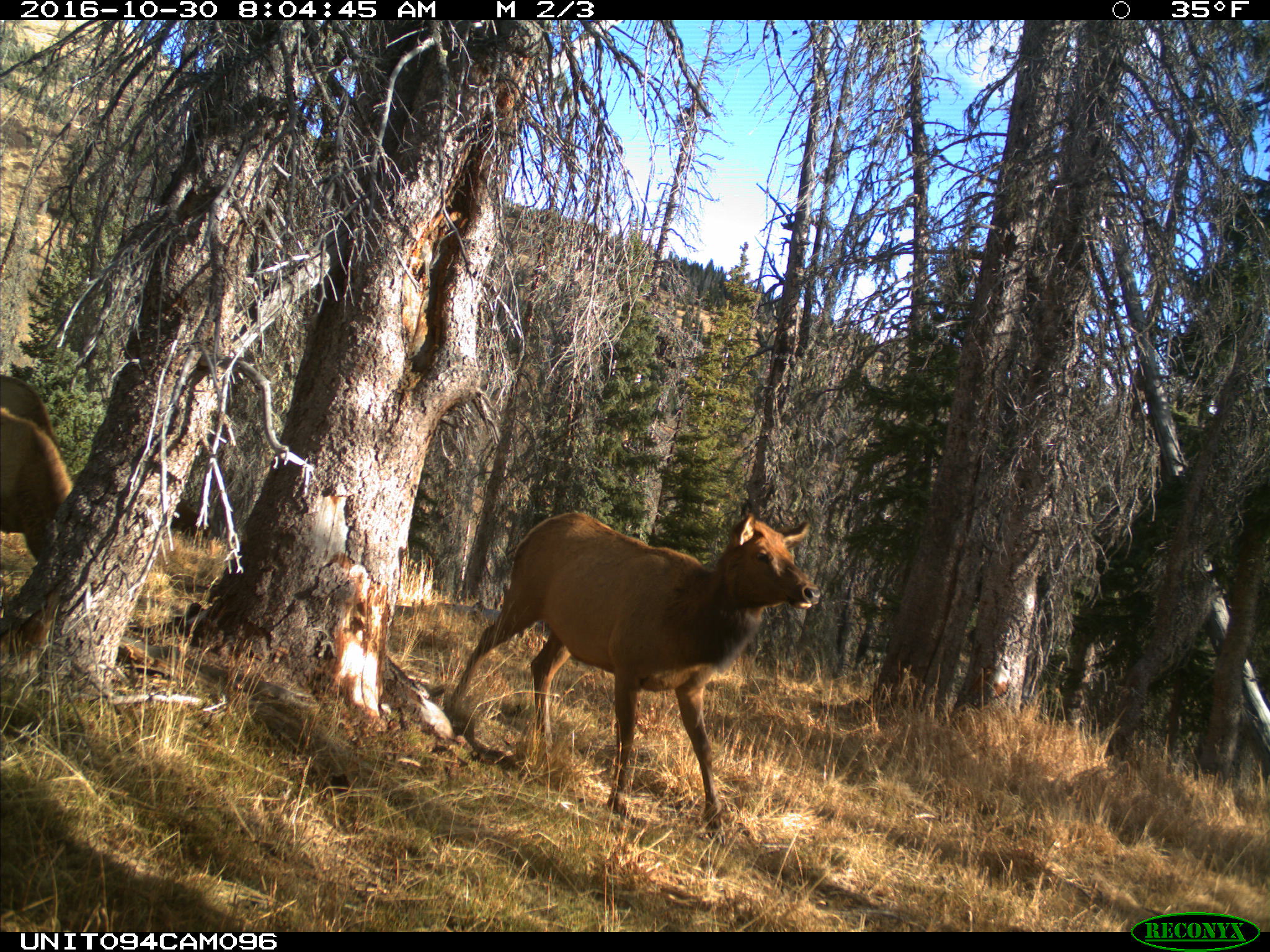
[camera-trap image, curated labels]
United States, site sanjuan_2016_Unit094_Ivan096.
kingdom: Animalia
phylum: Chordata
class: Mammalia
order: Artiodactyla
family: Cervidae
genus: Cervus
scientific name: Cervus elaphus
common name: red deer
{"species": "Cervus elaphus (red deer)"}